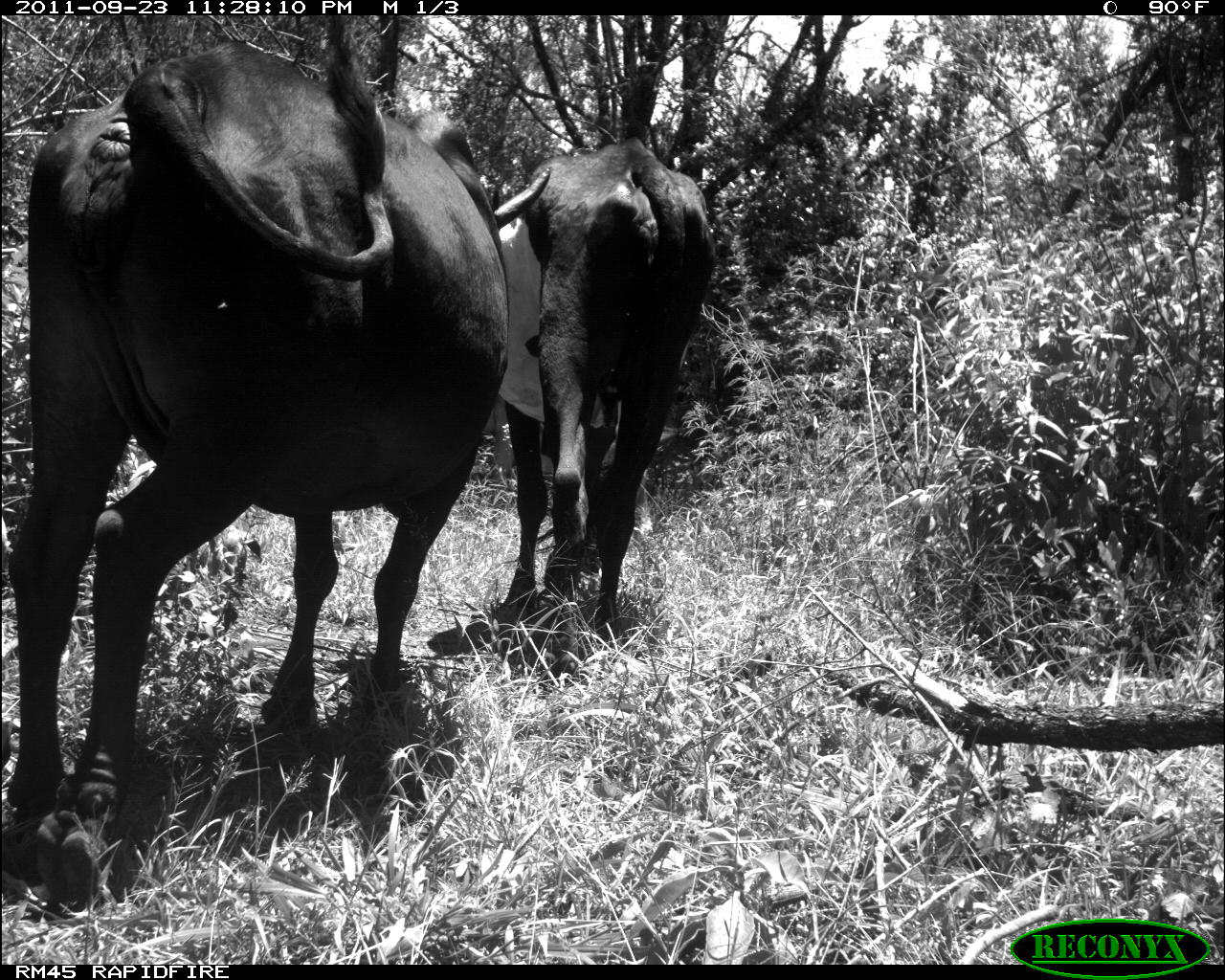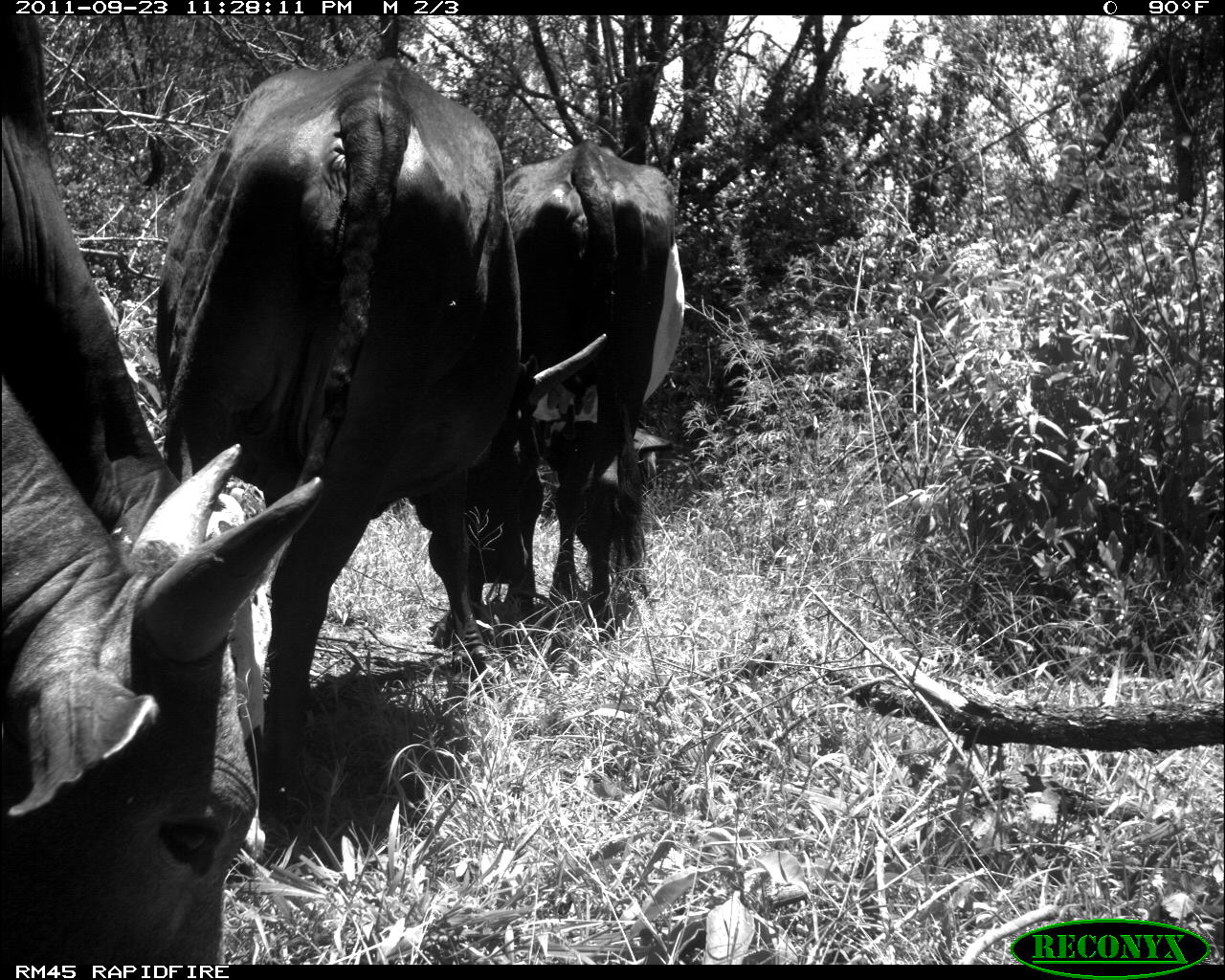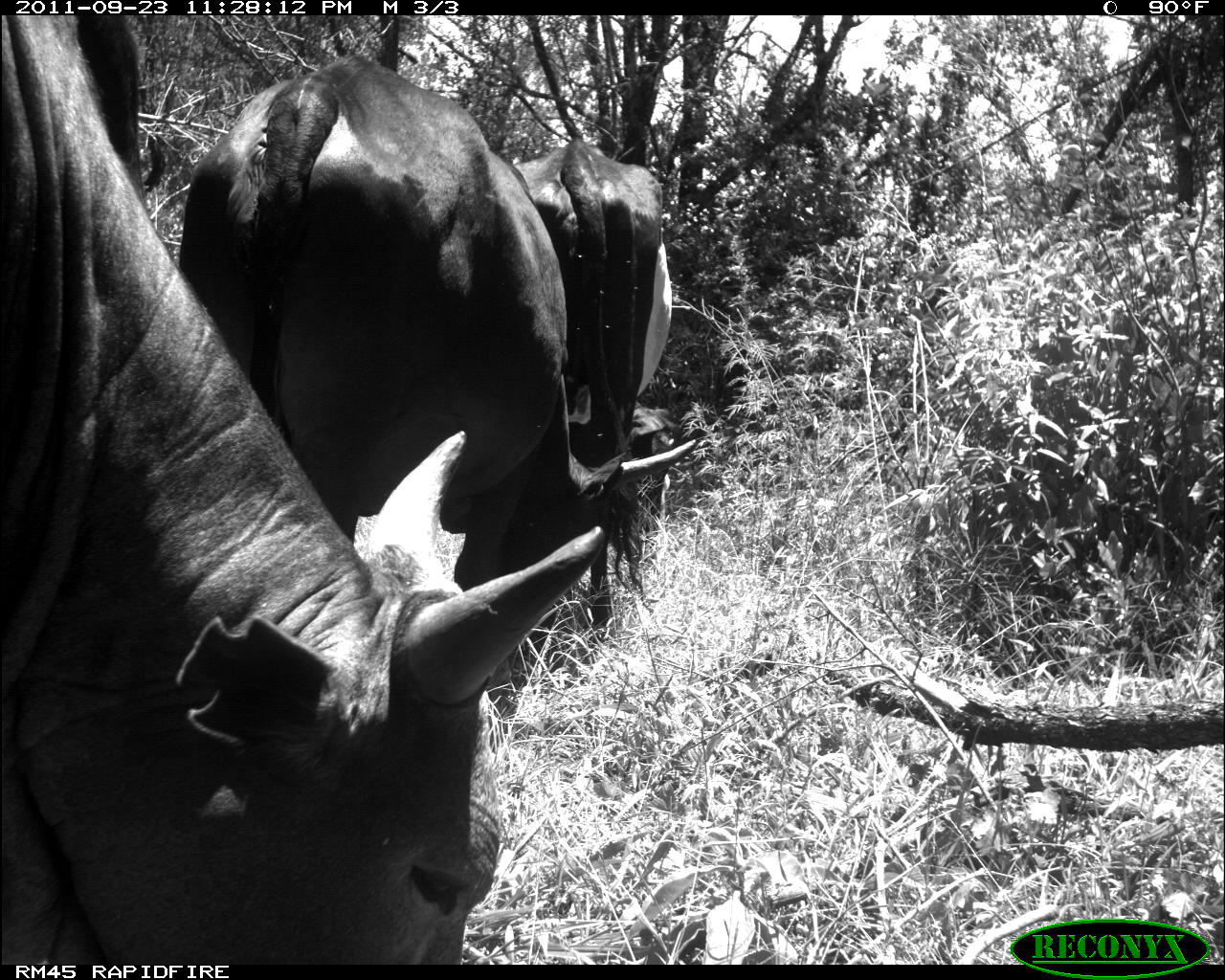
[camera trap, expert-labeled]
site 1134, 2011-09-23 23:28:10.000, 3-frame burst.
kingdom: Animalia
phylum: Chordata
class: Mammalia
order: Artiodactyla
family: Bovidae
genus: Bos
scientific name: Bos taurus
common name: domestic cattle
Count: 2.